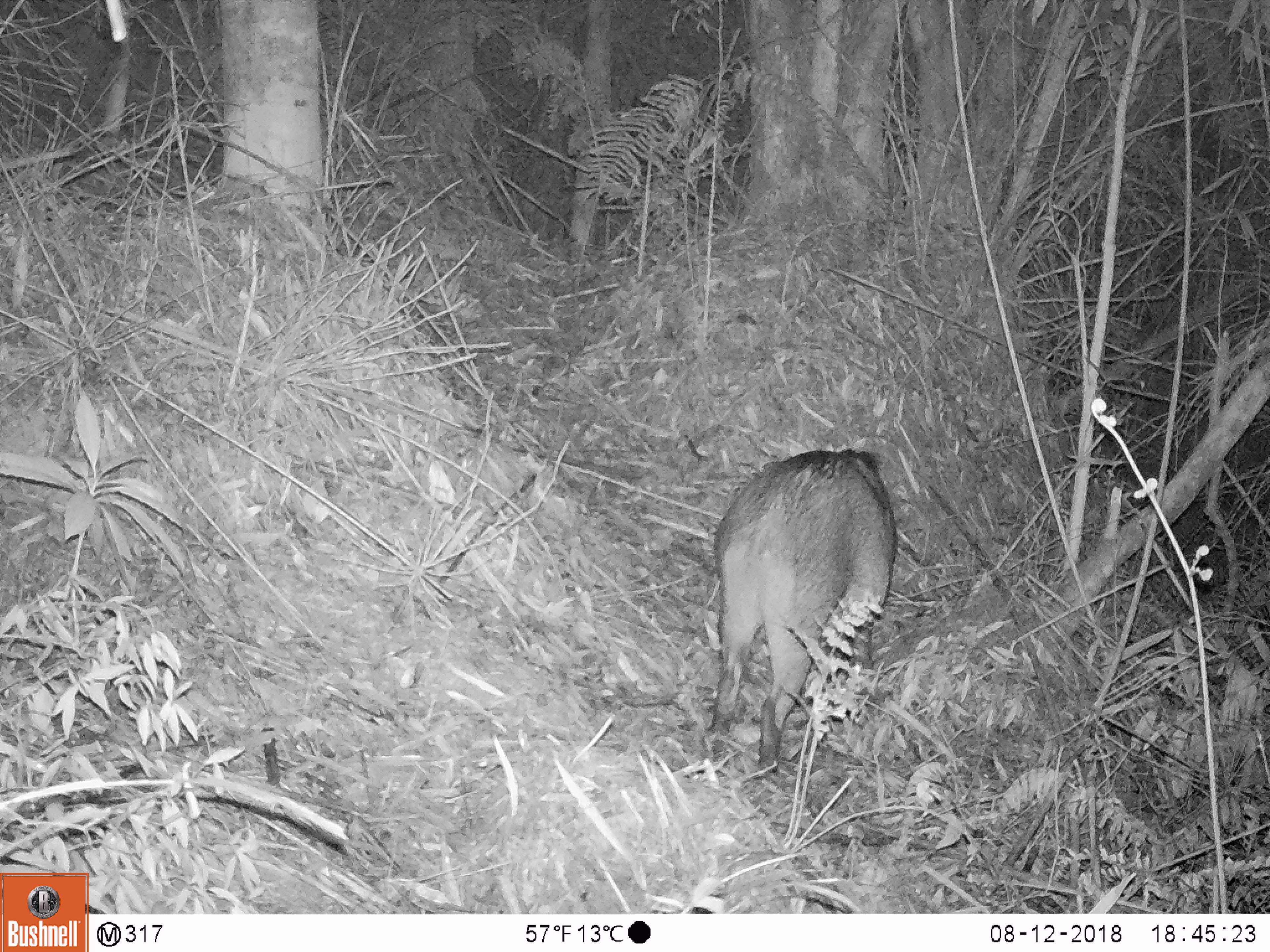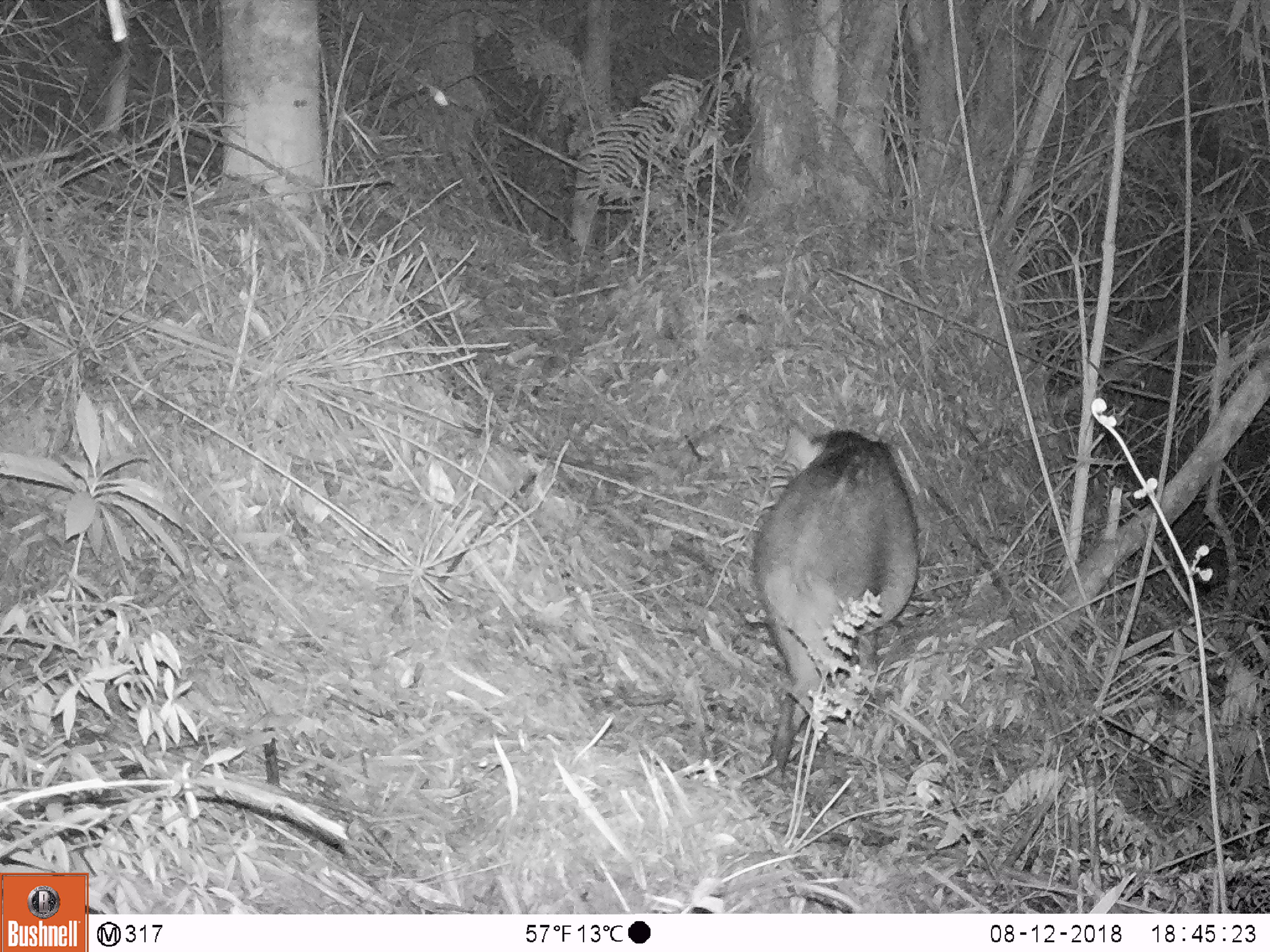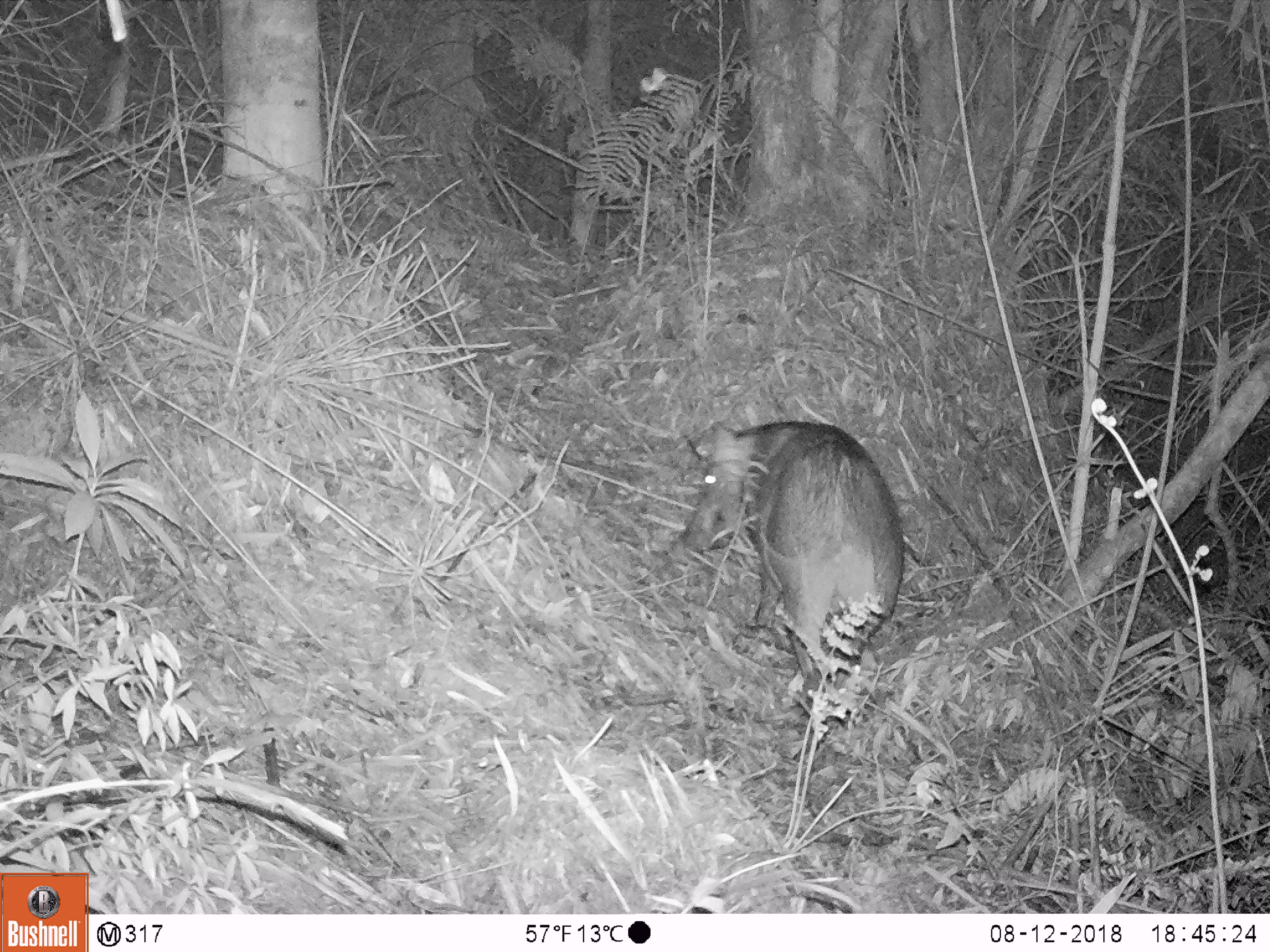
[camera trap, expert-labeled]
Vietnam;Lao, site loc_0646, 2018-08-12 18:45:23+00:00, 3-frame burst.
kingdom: Animalia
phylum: Chordata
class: Mammalia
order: Artiodactyla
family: Suidae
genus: Sus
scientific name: Sus scrofa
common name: eurasian wild pig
Eurasian wild pig (Sus scrofa). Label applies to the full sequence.